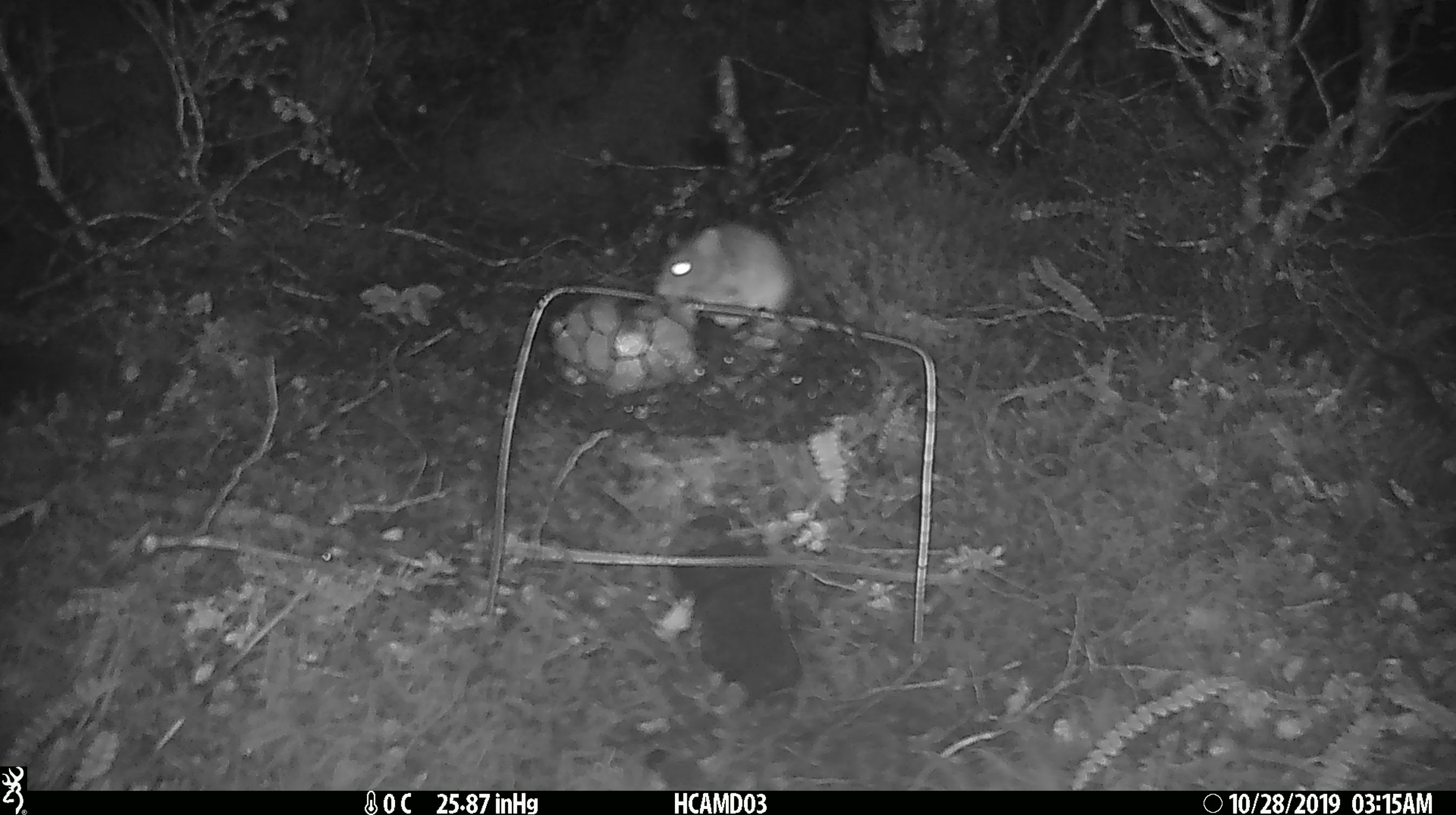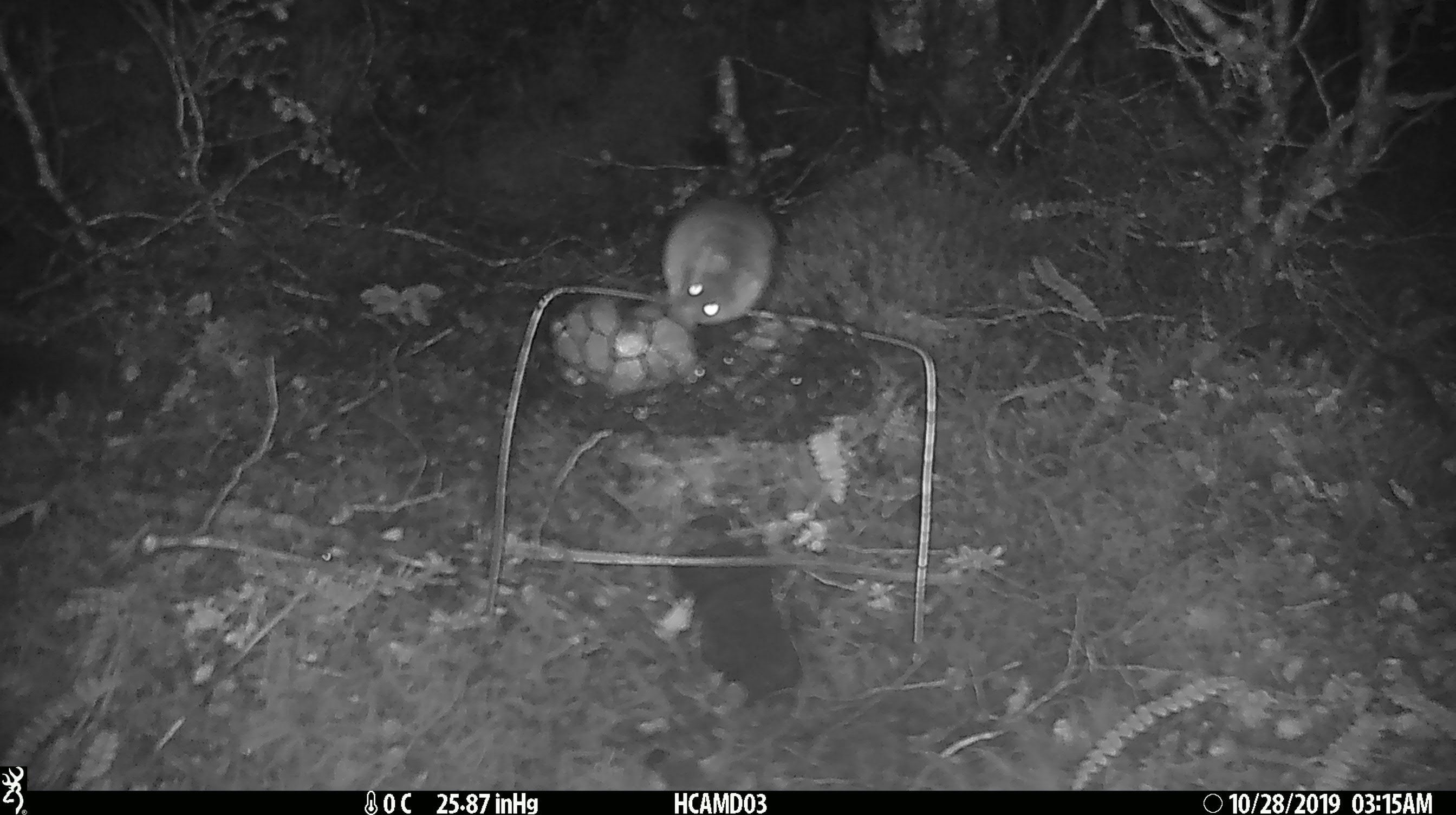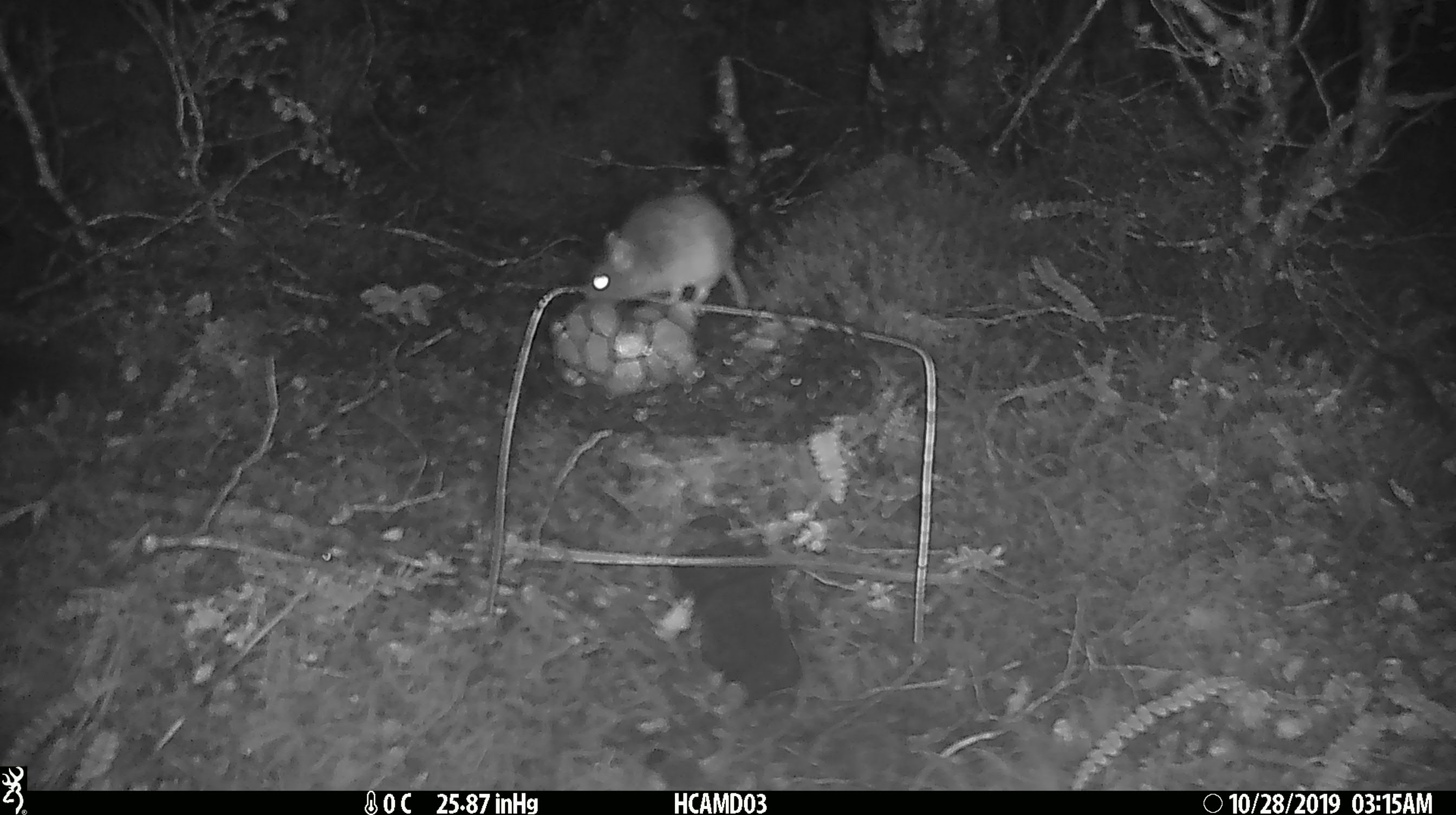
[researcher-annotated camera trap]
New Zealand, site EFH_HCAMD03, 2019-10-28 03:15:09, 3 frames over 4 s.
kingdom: Animalia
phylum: Chordata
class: Mammalia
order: Rodentia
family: Muridae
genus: Mus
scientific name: Mus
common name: mouse